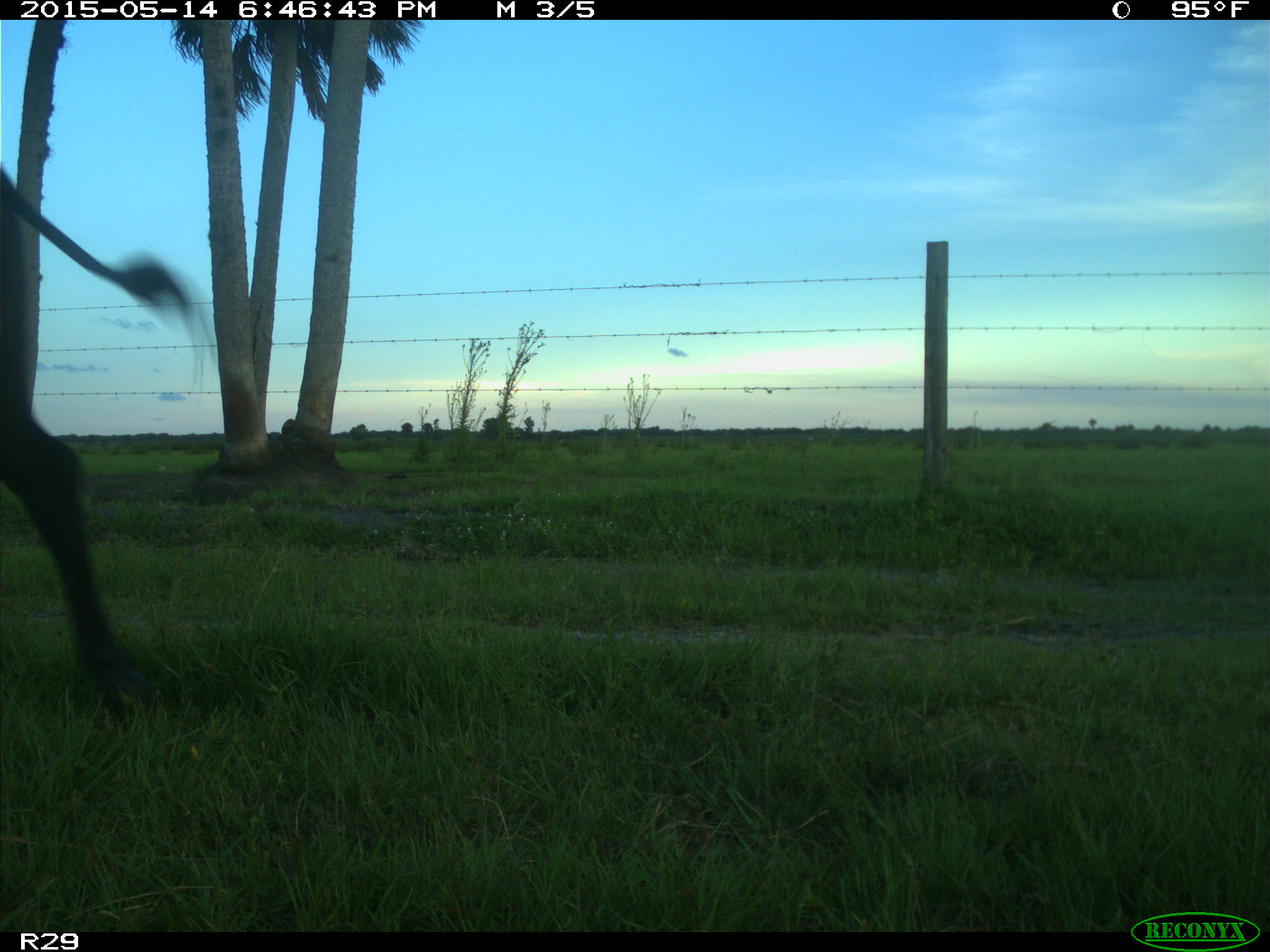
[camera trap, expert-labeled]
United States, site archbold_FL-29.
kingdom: Animalia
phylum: Chordata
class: Mammalia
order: Artiodactyla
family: Bovidae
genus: Bos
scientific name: Bos taurus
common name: domestic cow